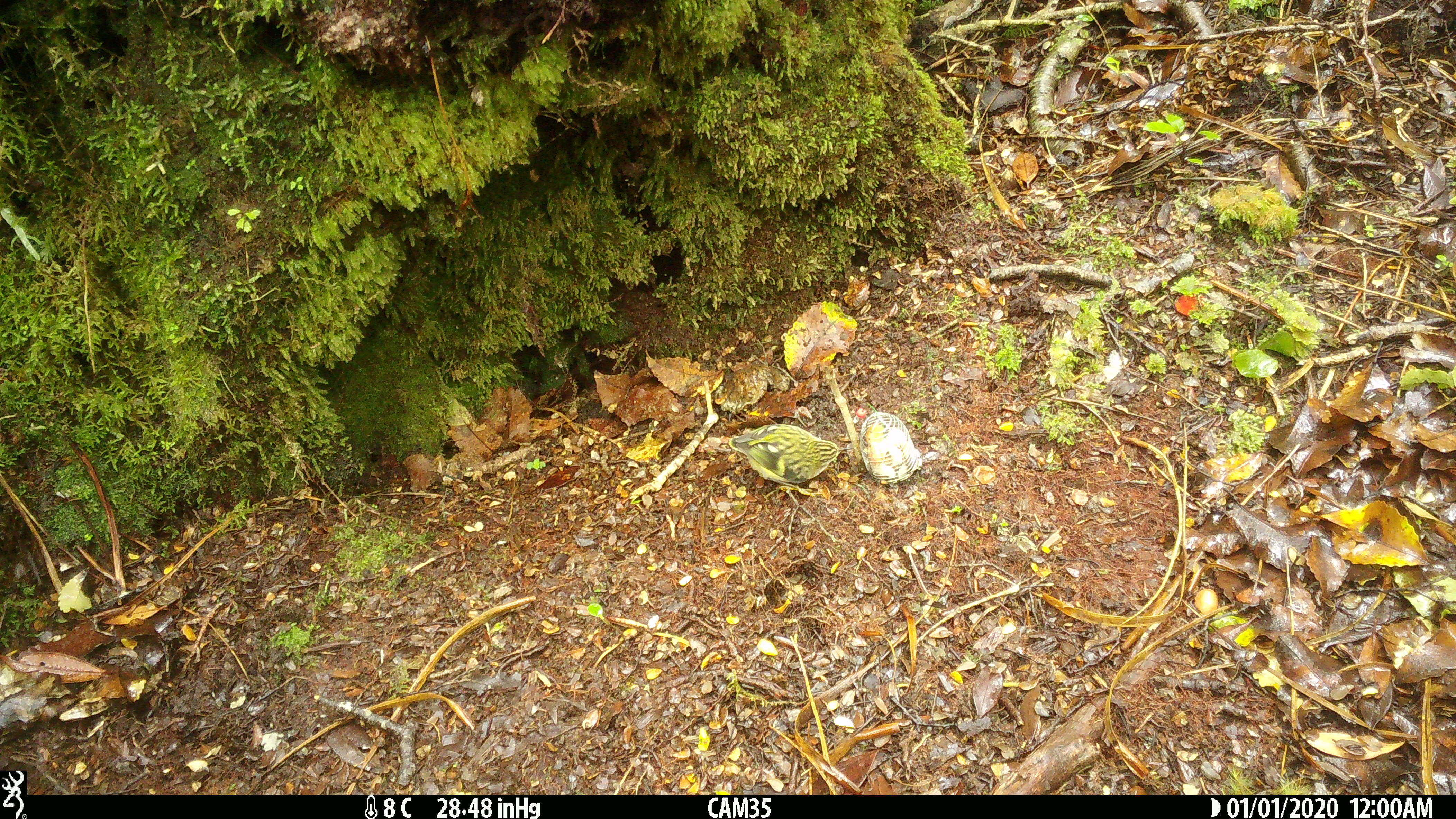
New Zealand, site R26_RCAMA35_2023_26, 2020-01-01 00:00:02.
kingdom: Animalia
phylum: Chordata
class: Aves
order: Passeriformes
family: Acanthisittidae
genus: Acanthisitta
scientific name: Acanthisitta chloris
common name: rifleman